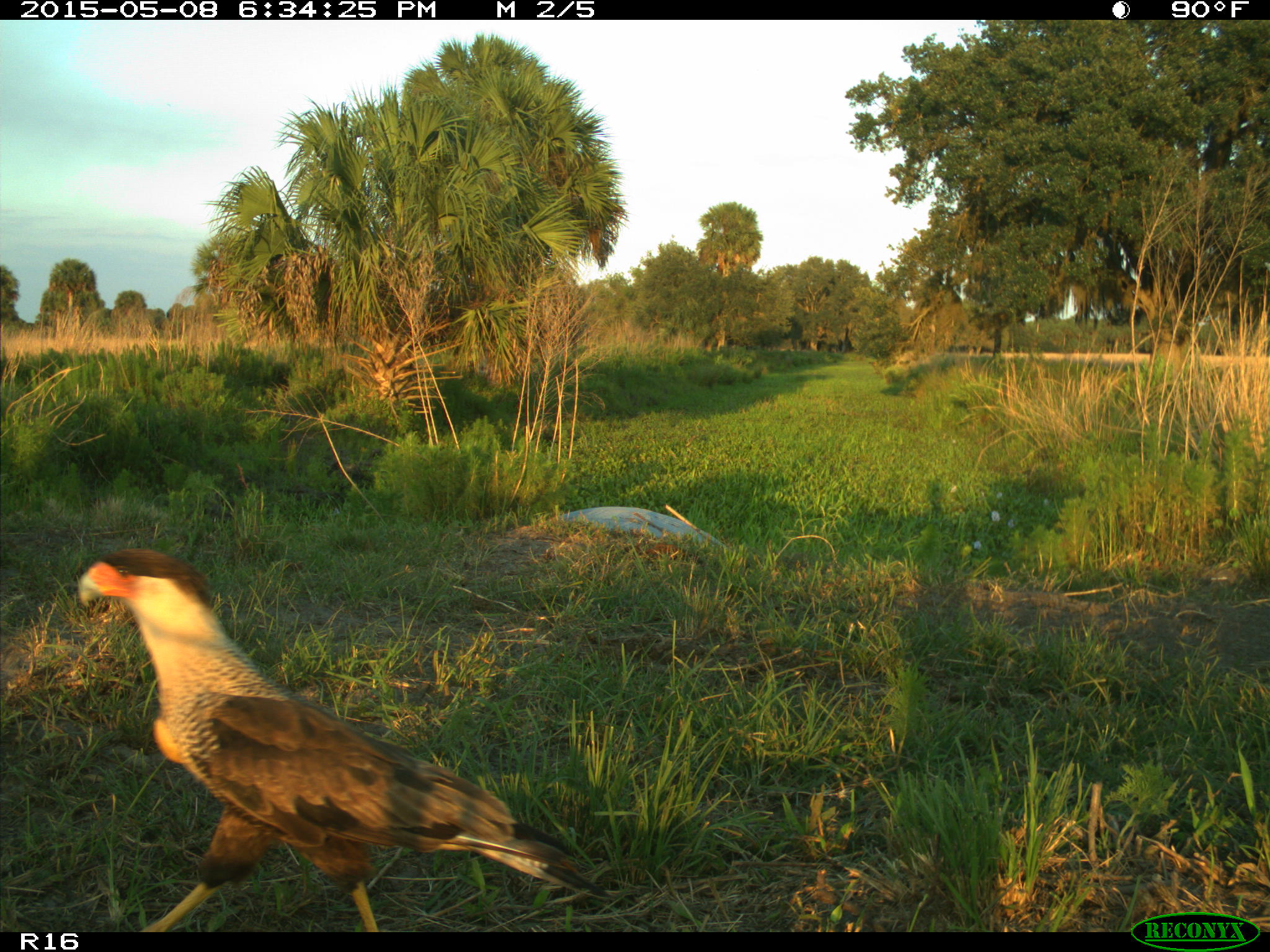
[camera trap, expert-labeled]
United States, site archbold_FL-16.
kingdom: Animalia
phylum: Chordata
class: Mammalia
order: Artiodactyla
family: Bovidae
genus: Bos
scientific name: Bos taurus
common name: domestic cow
Bos taurus (domestic cow).